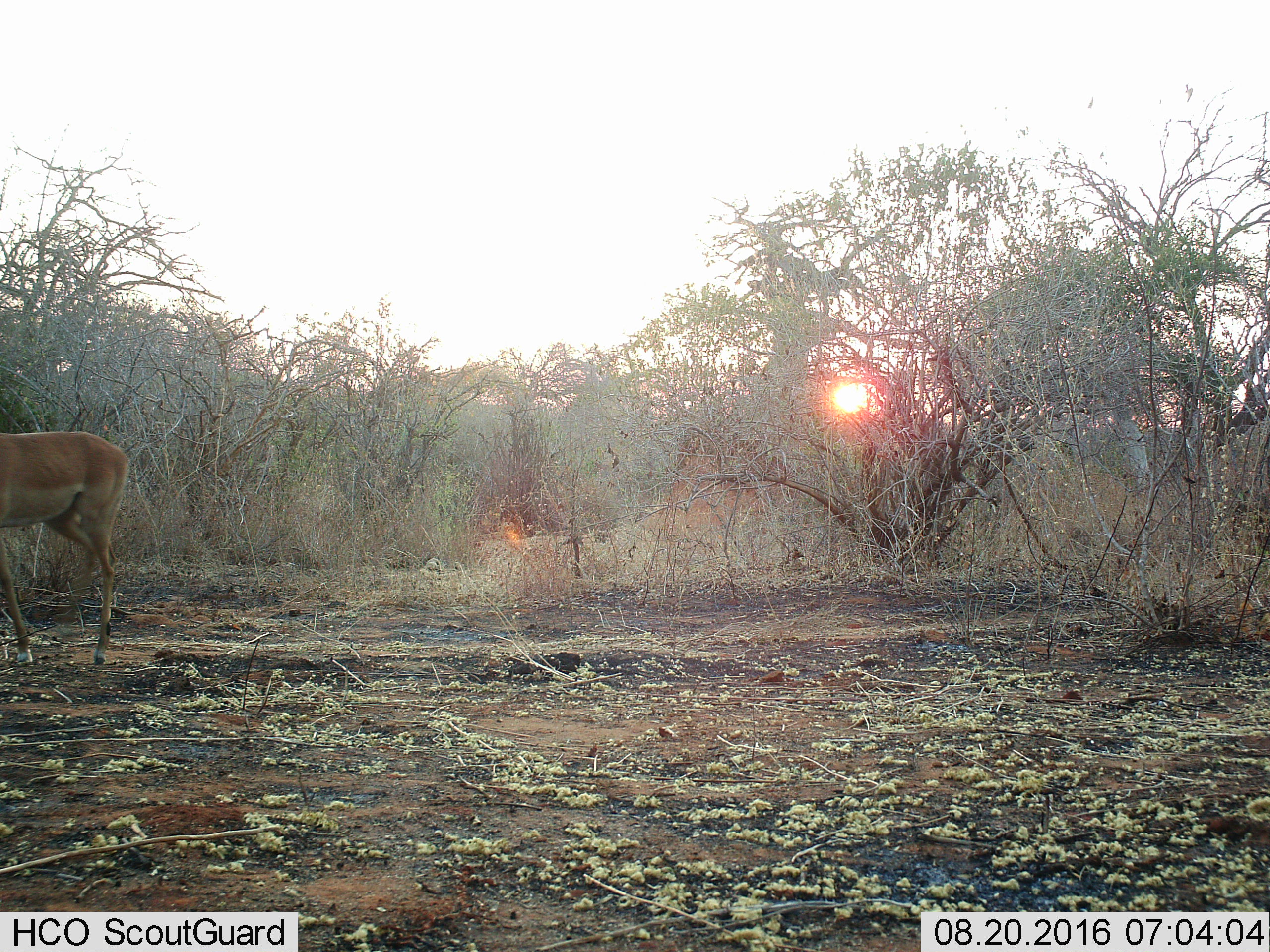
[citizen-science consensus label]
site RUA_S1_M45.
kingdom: Animalia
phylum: Chordata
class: Mammalia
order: Artiodactyla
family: Bovidae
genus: Aepyceros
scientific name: Aepyceros melampus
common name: impala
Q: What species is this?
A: Impala (Aepyceros melampus).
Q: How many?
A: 1.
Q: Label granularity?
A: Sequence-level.